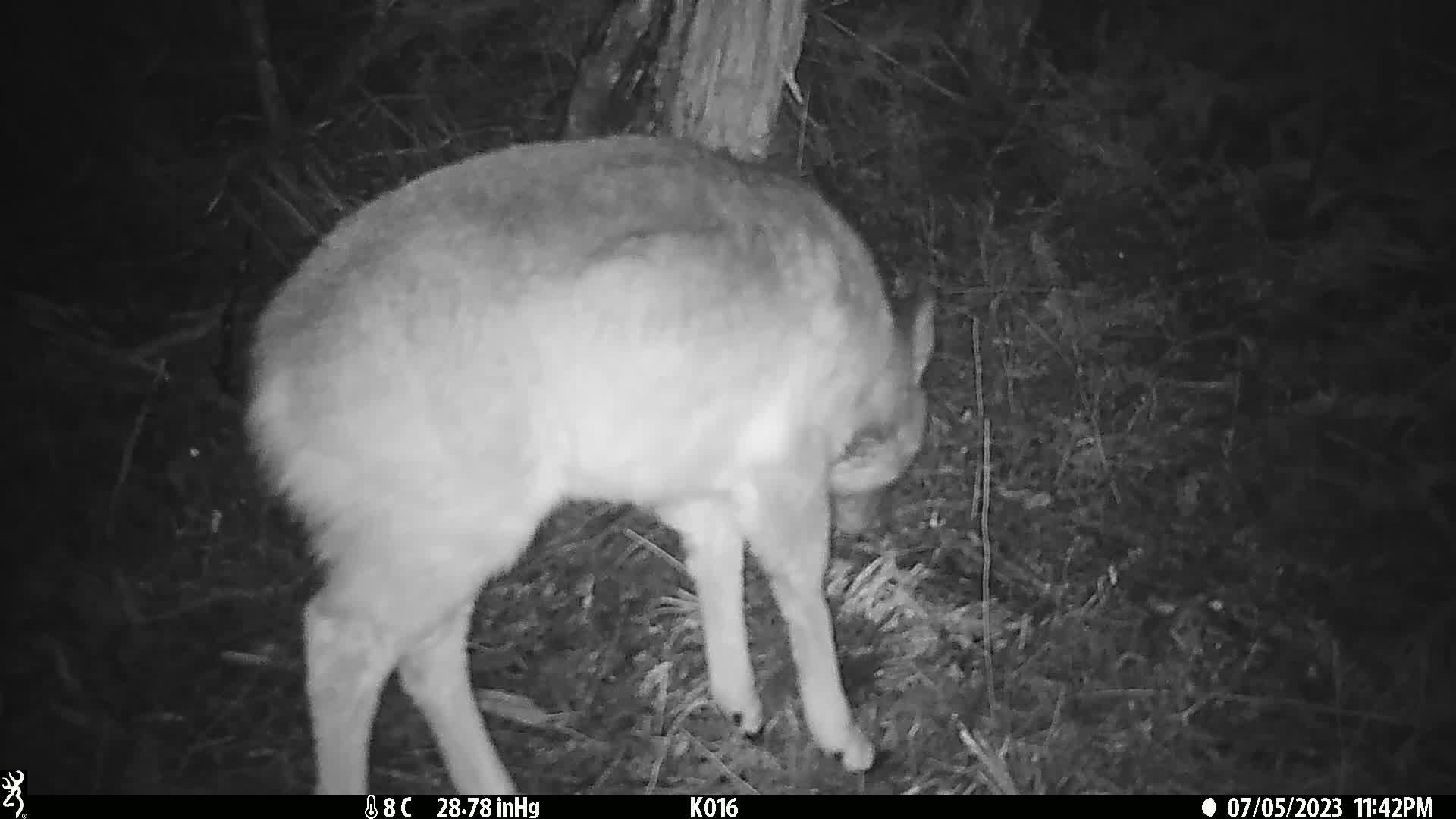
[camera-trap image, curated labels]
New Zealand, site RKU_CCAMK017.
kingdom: Animalia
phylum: Chordata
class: Mammalia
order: Artiodactyla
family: Cervidae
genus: Odocoileus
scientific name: Odocoileus virginianus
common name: white-tailed deer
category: white tailed deer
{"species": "white tailed deer (white-tailed deer) (Odocoileus virginianus)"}